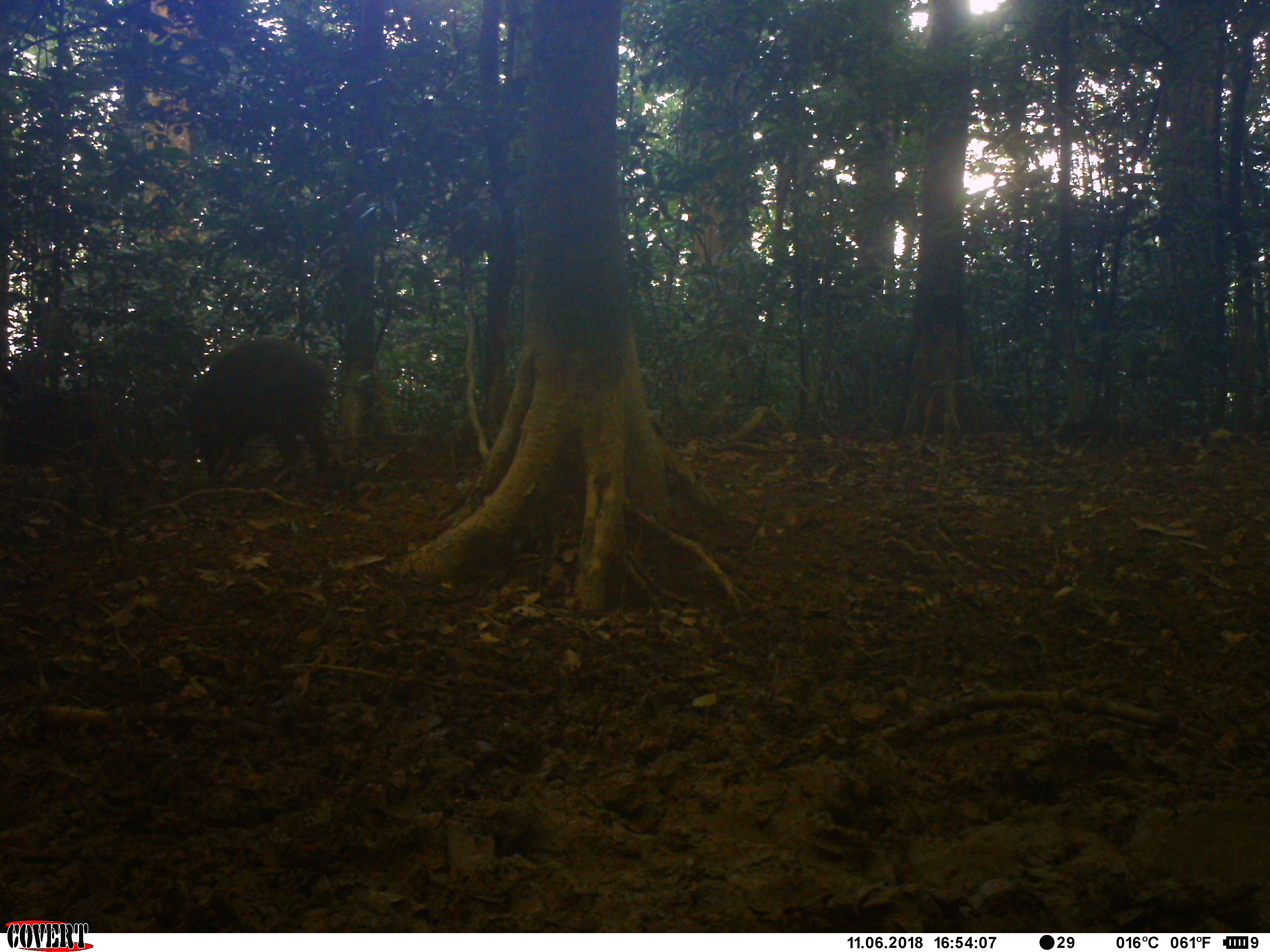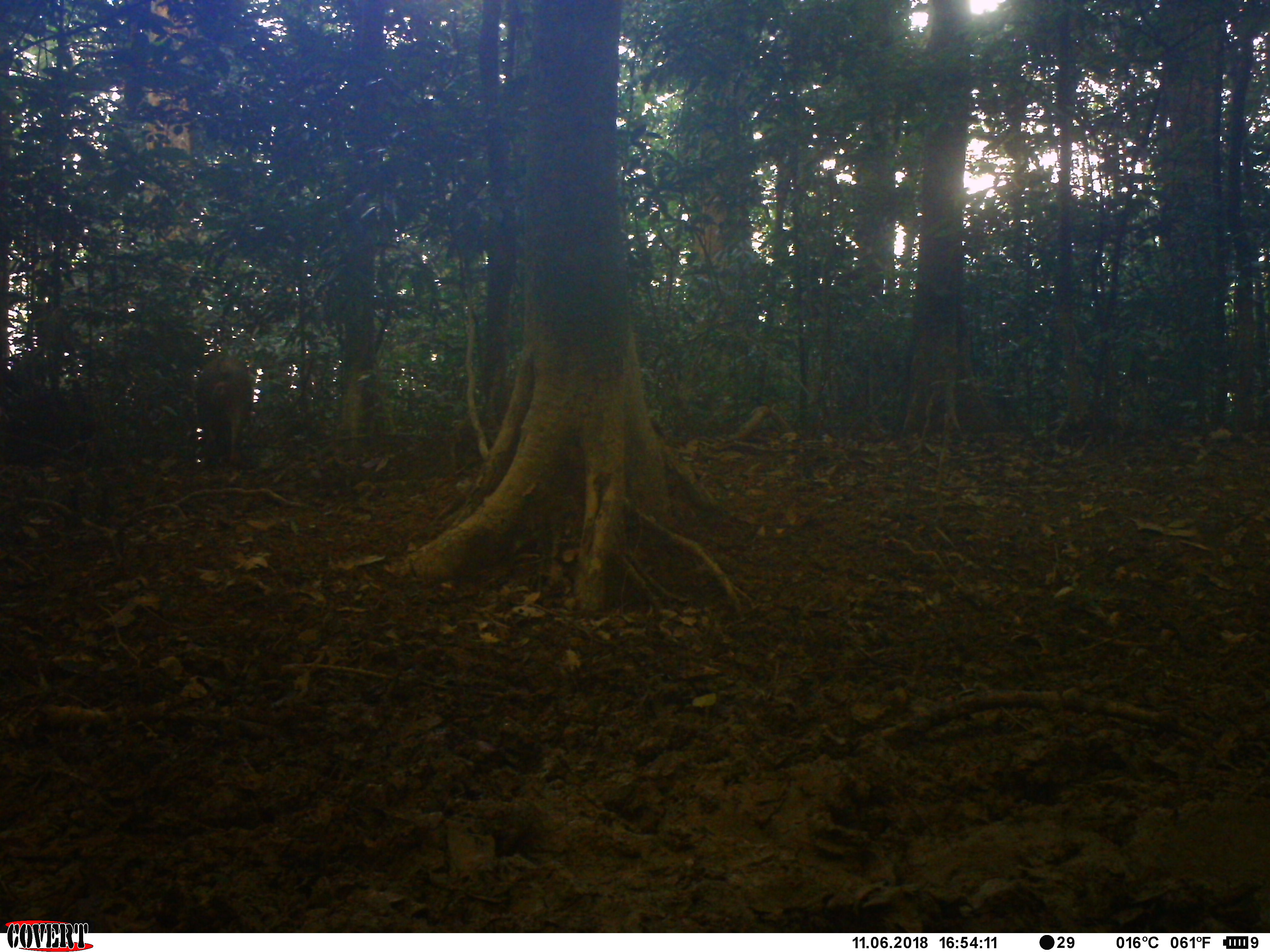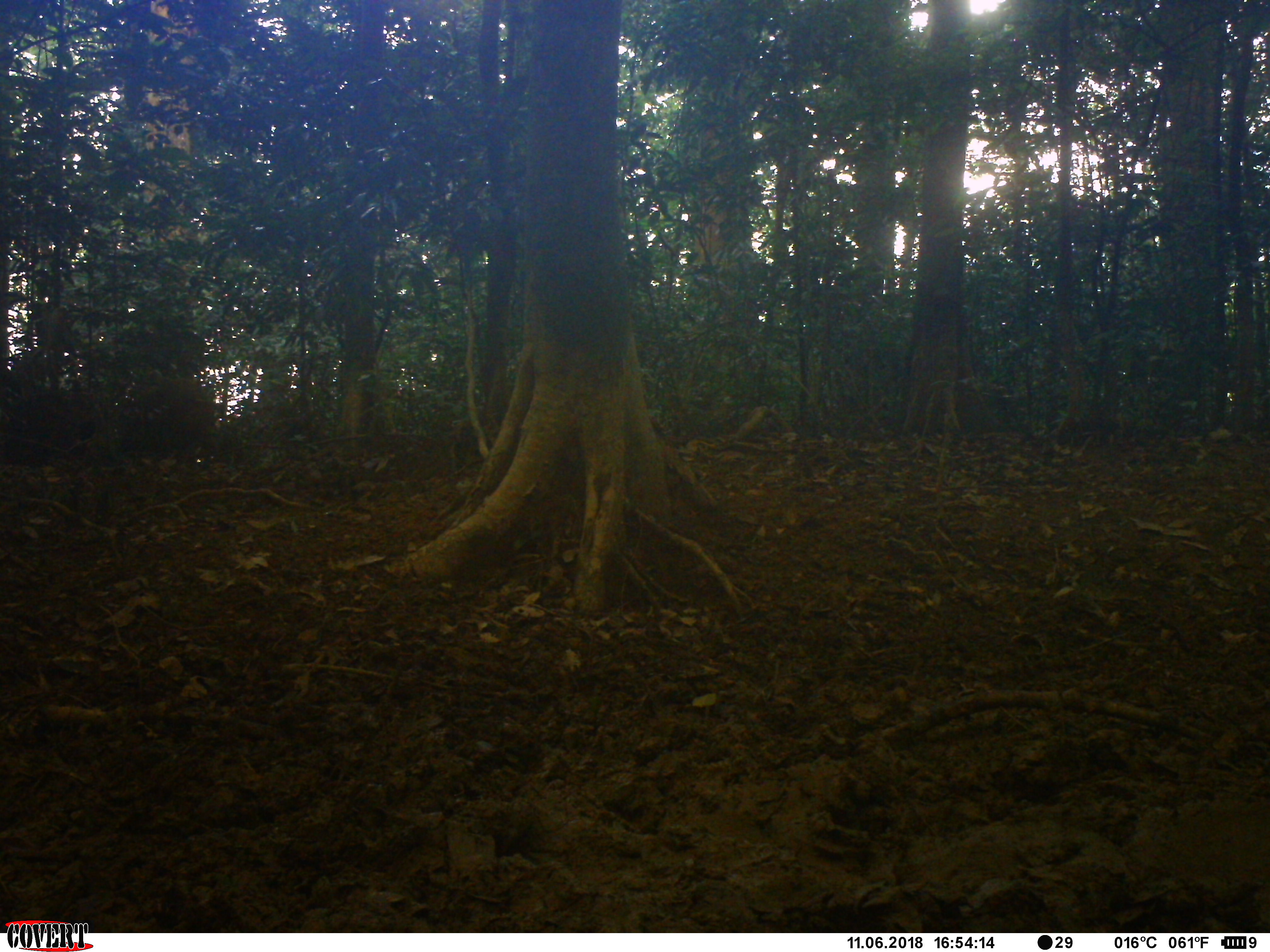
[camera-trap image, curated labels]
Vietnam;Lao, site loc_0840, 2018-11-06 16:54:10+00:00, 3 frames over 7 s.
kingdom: Animalia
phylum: Chordata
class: Mammalia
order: Artiodactyla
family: Suidae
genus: Sus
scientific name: Sus scrofa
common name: eurasian wild pig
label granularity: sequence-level